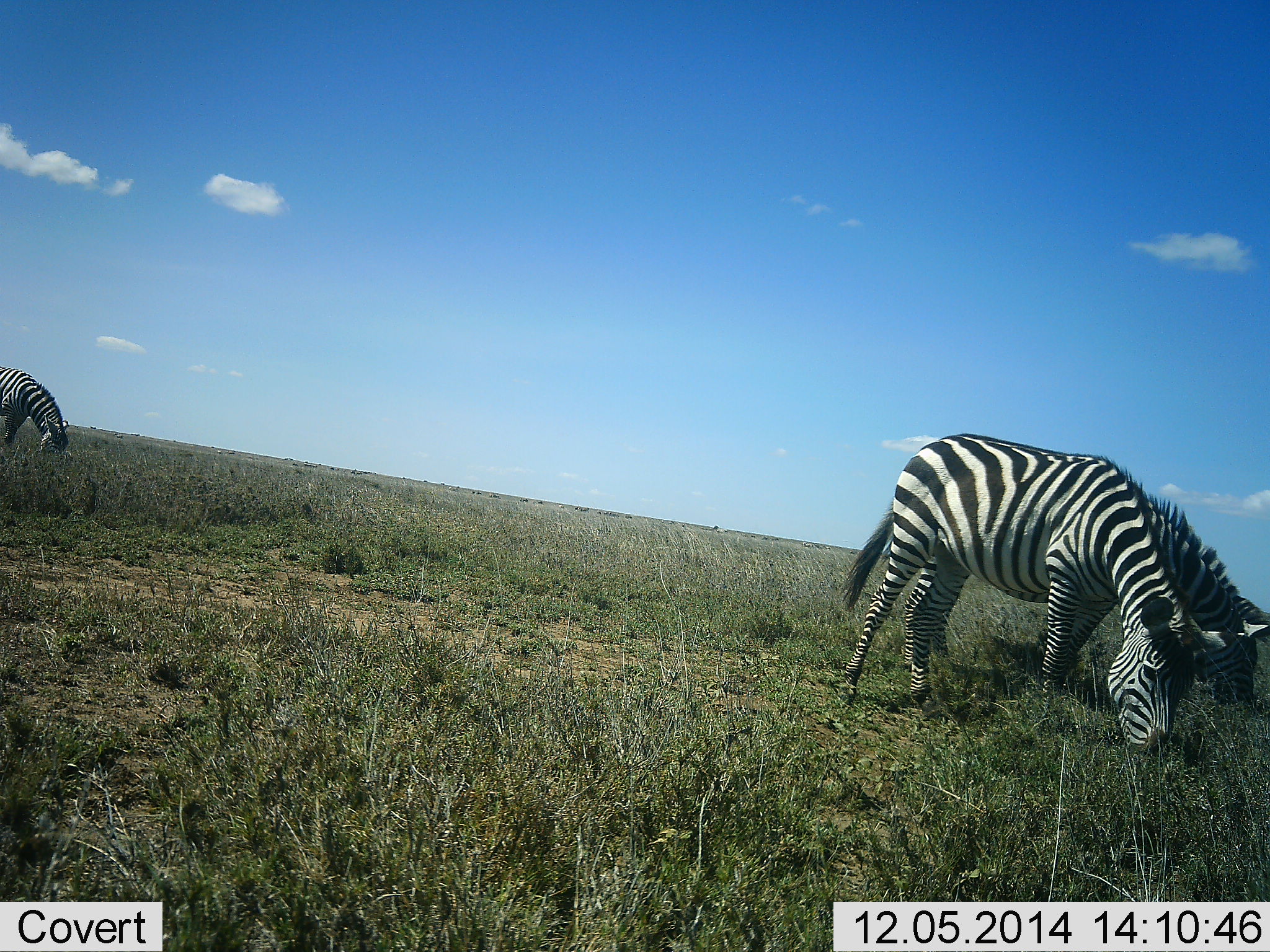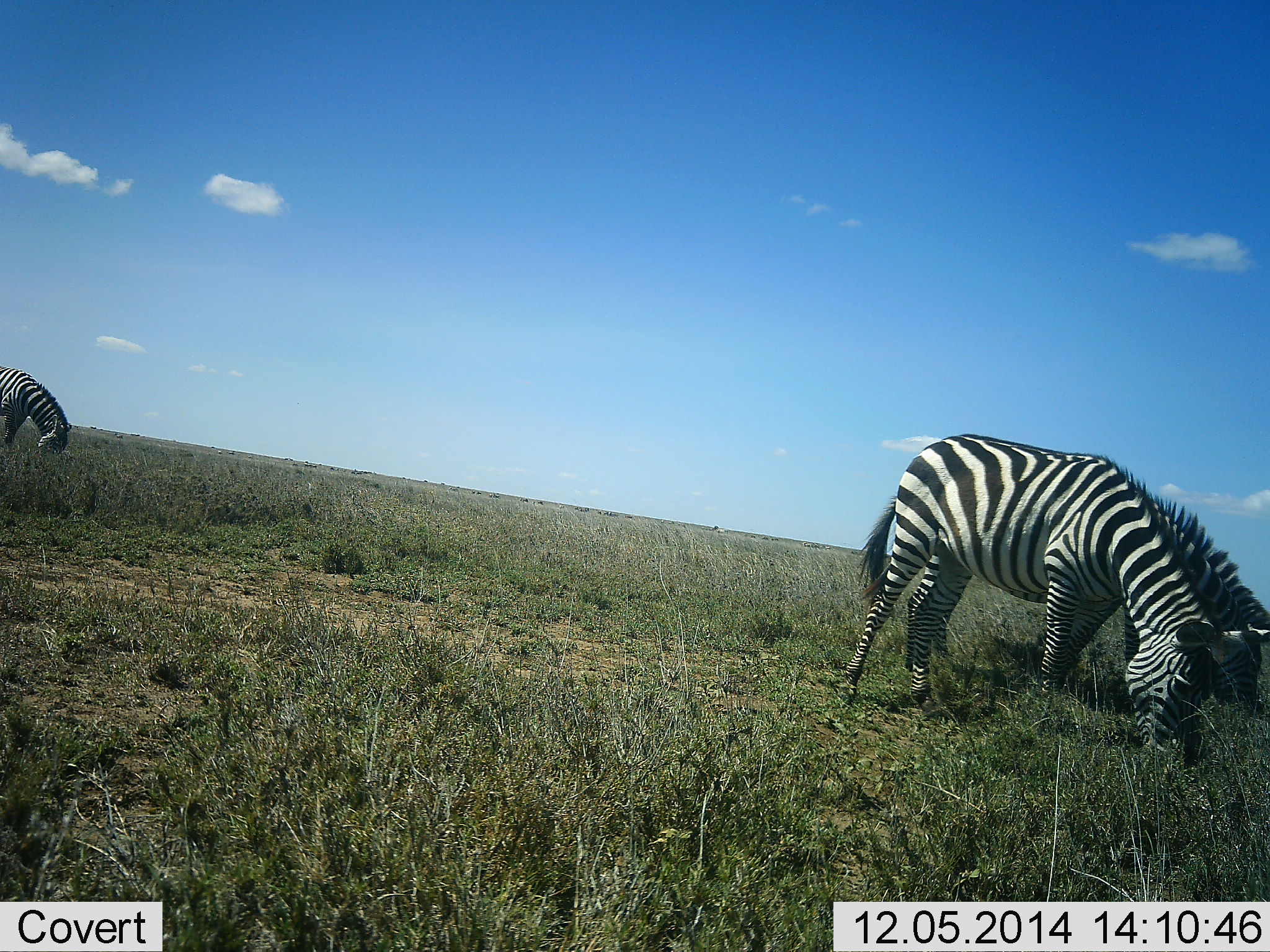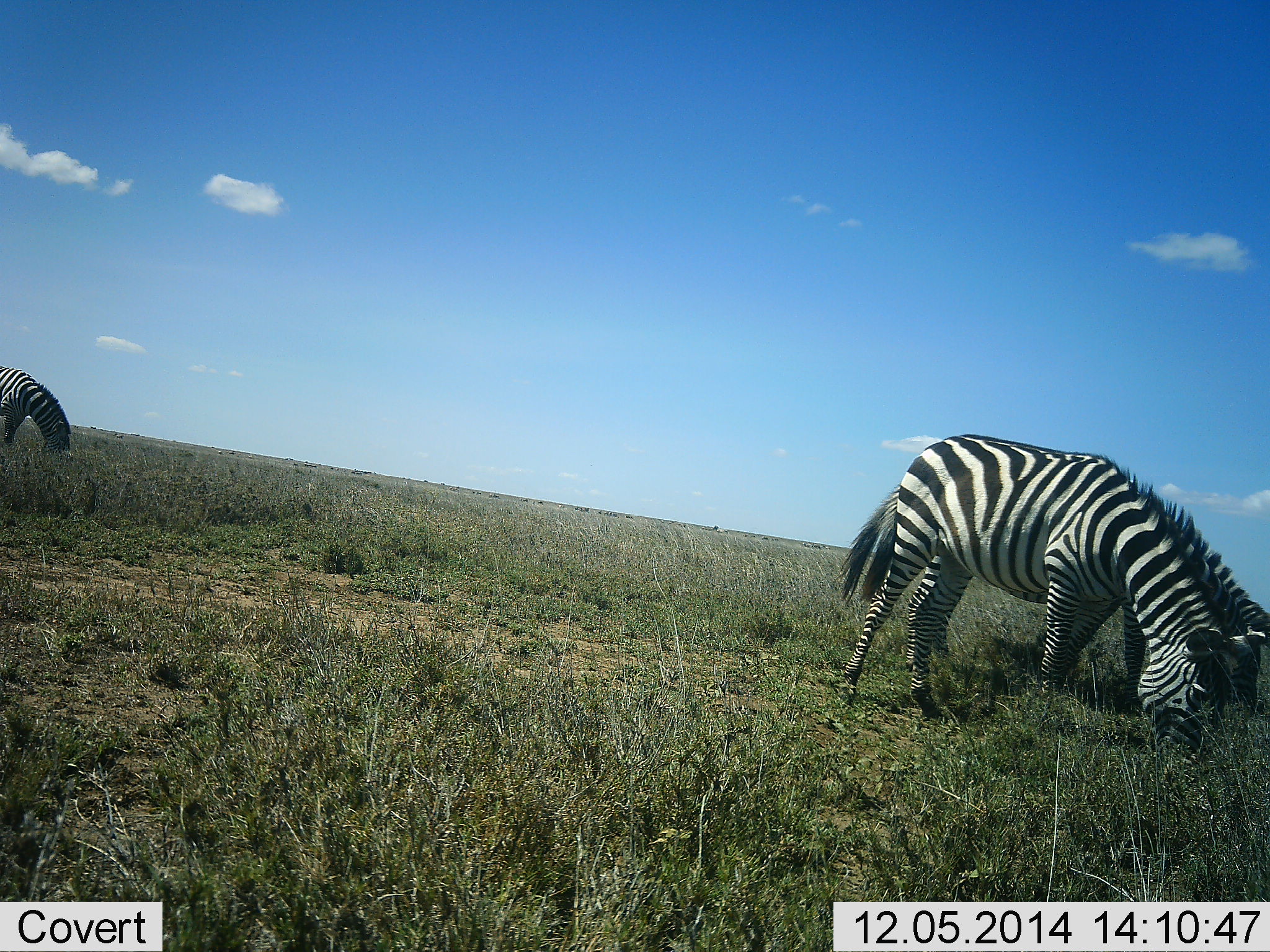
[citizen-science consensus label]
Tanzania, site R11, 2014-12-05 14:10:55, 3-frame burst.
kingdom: Animalia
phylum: Chordata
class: Mammalia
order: Perissodactyla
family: Equidae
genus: Equus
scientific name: Equus quagga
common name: plains zebra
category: zebra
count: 3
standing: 50%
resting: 10%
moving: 10%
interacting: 0%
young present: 0%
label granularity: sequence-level